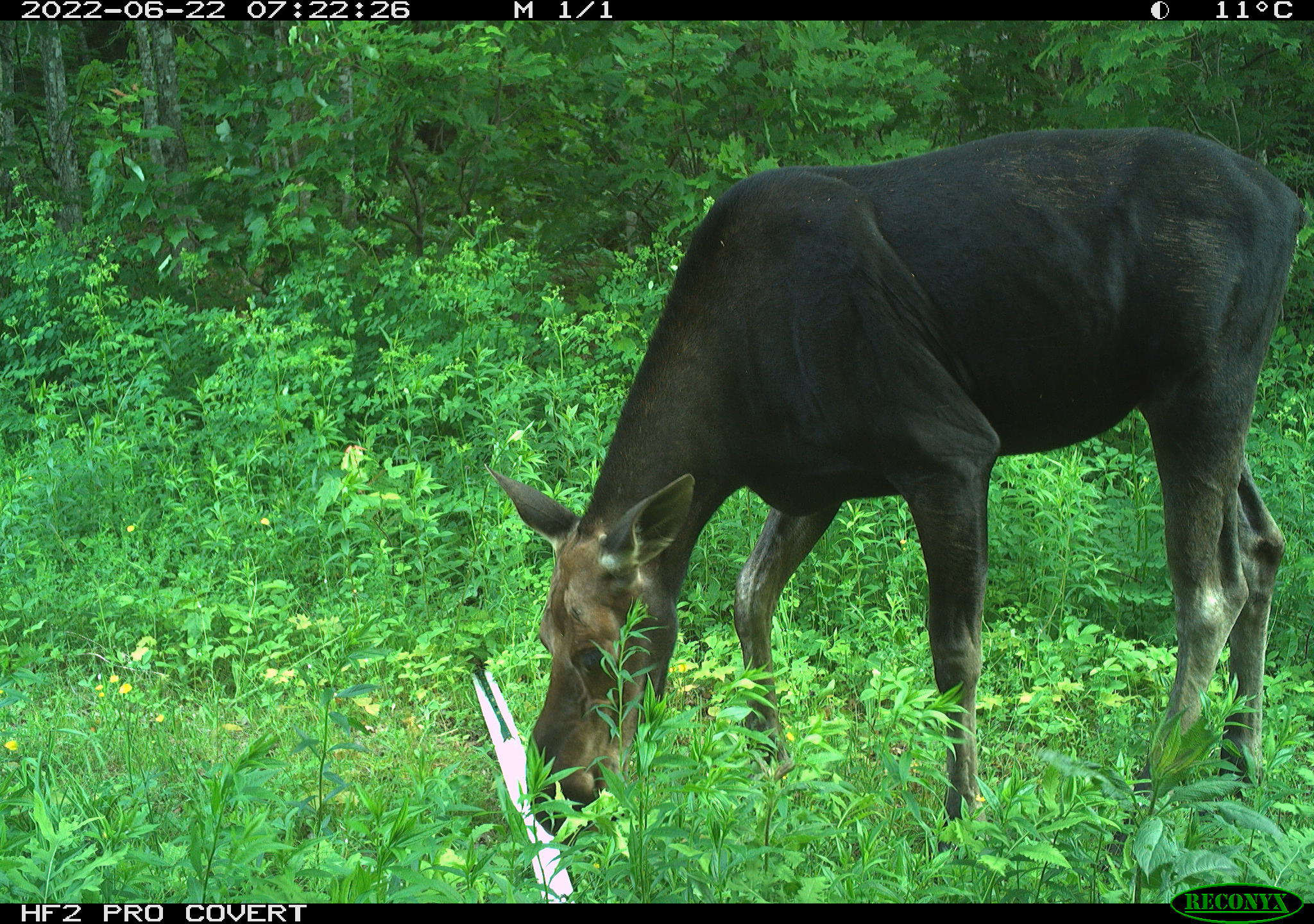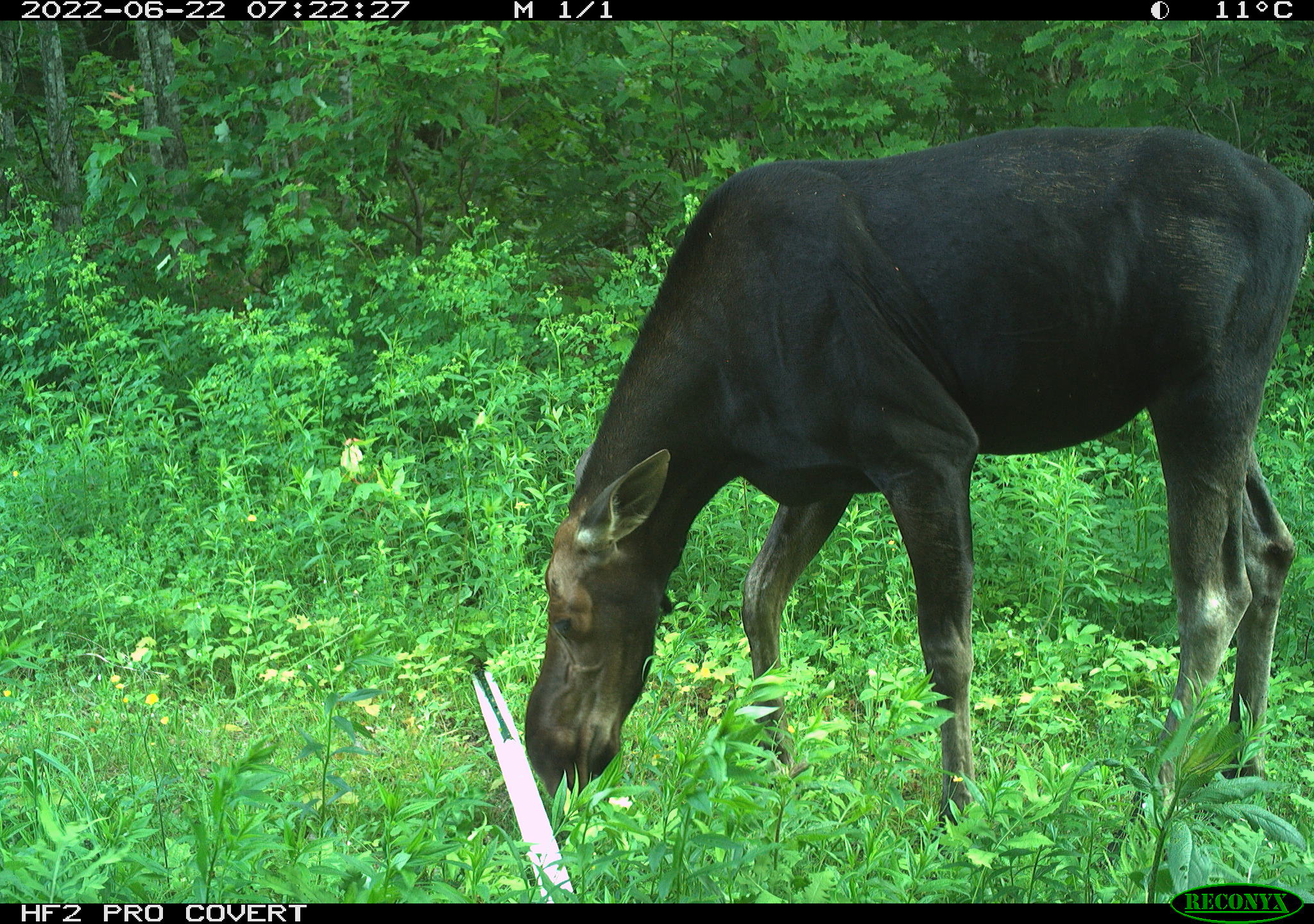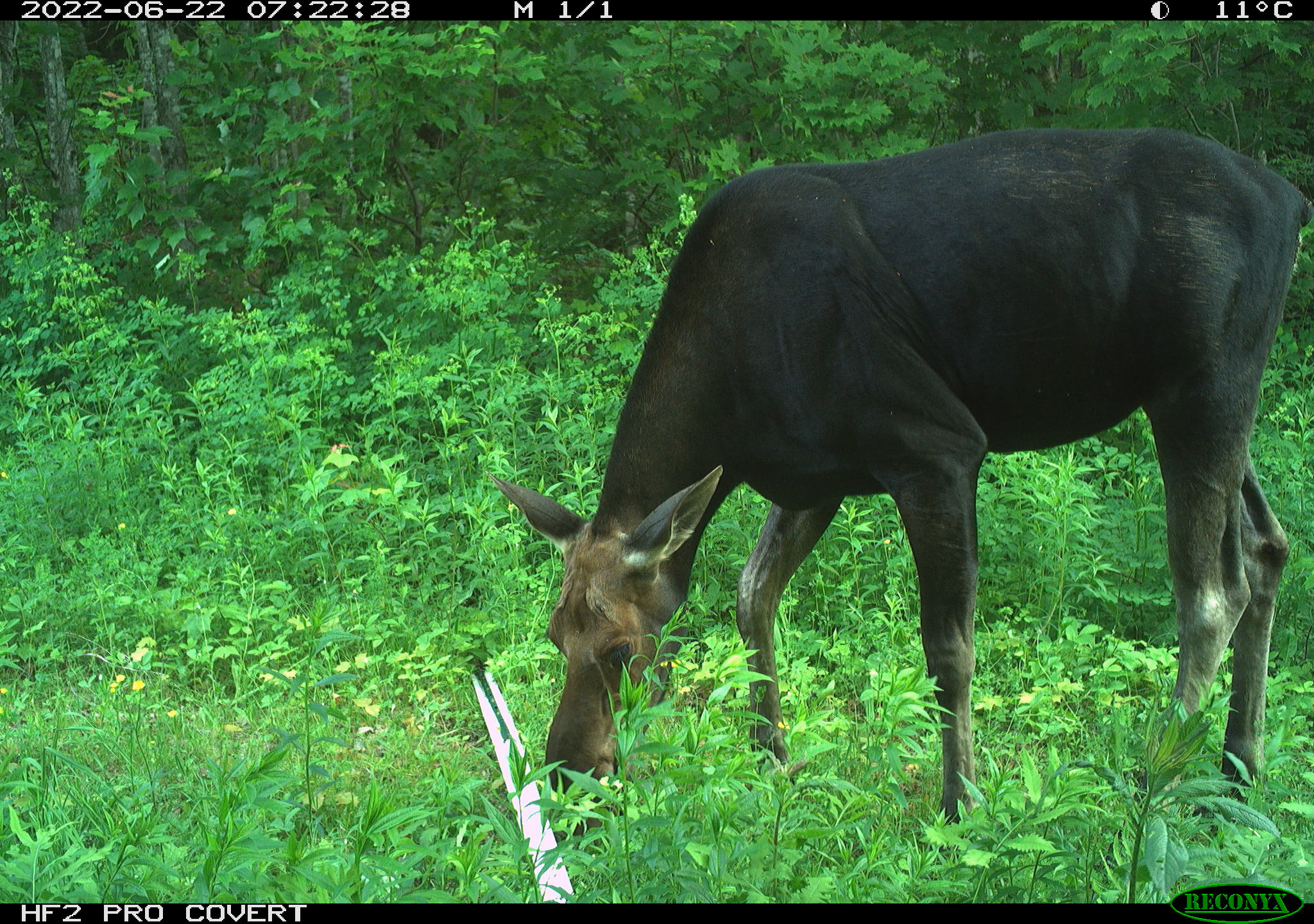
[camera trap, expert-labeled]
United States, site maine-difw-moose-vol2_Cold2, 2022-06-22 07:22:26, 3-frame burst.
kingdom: Animalia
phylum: Chordata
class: Mammalia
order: Artiodactyla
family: Cervidae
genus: Alces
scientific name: Alces alces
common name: moose